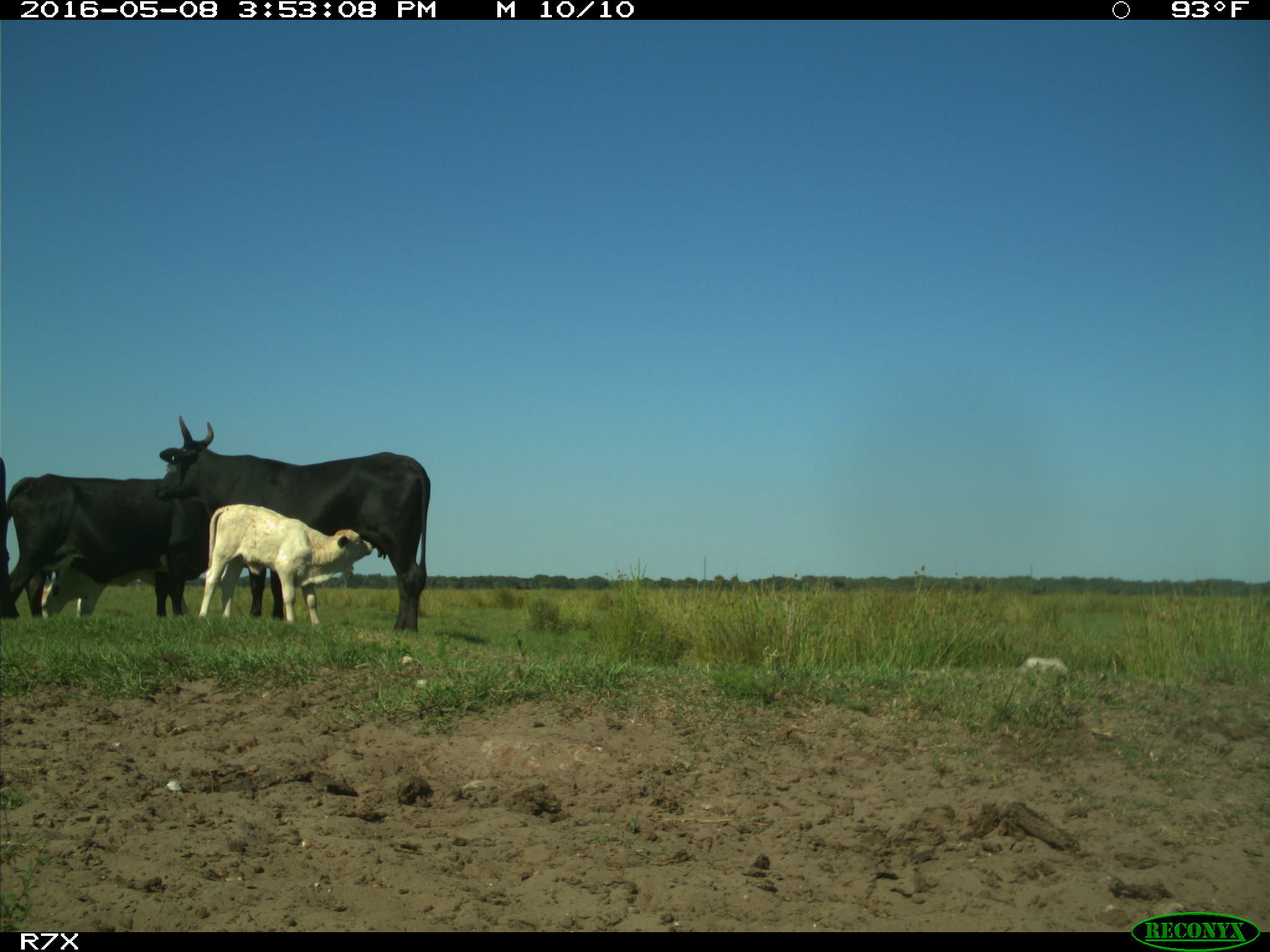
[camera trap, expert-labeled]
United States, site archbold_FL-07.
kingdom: Animalia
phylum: Chordata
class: Mammalia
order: Artiodactyla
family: Bovidae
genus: Bos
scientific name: Bos taurus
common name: domestic cow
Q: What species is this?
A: Bos taurus (domestic cow).